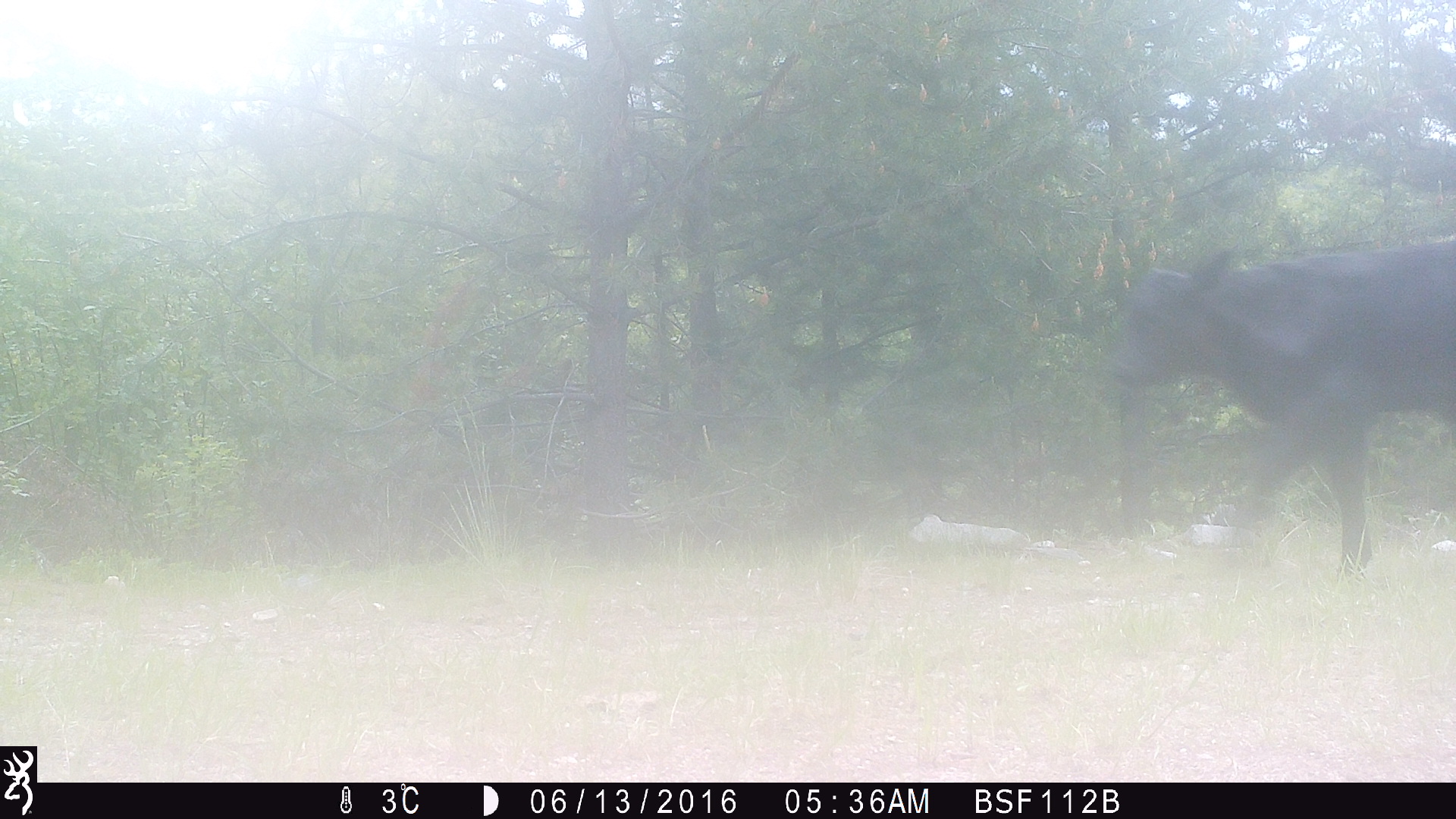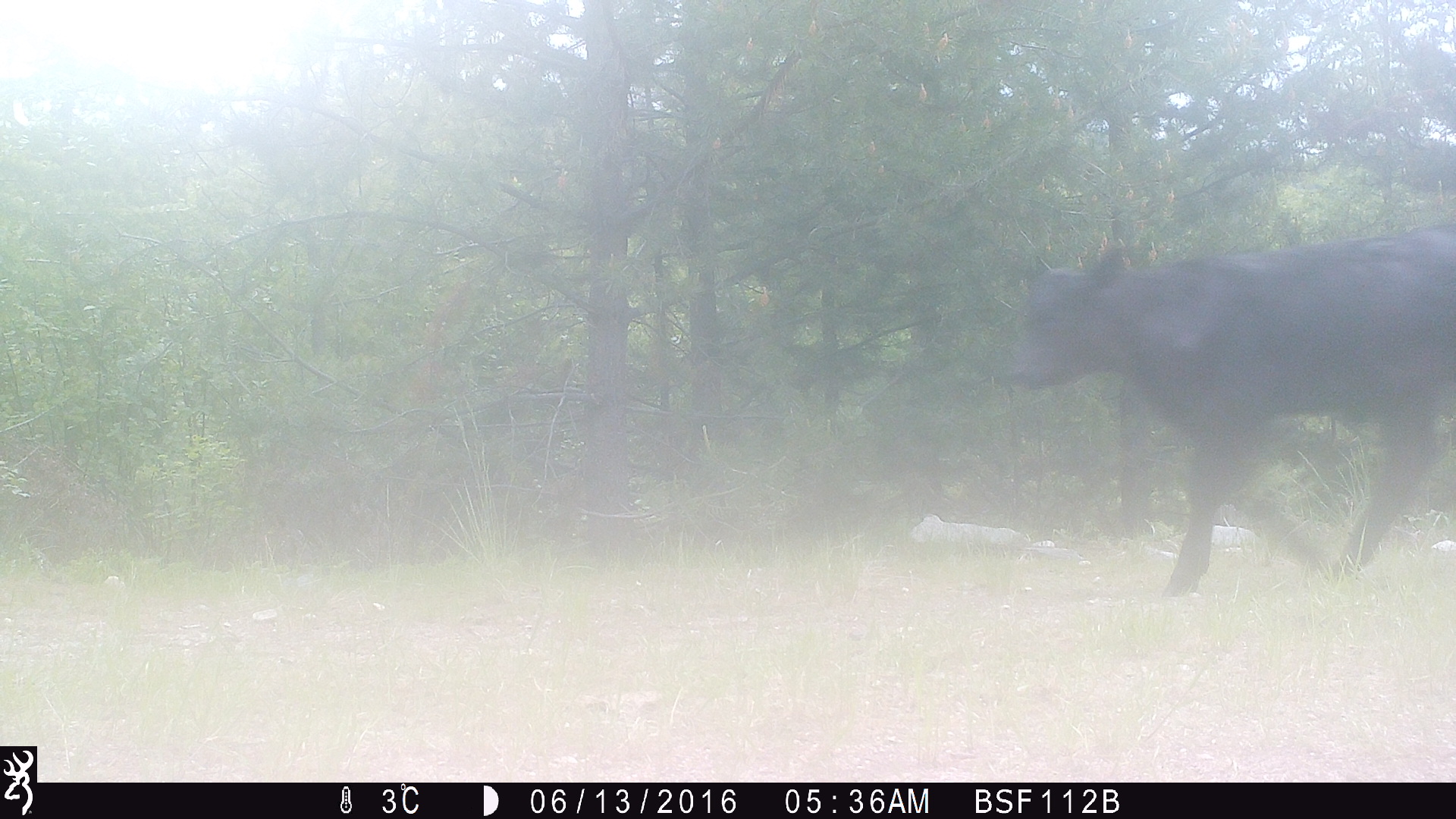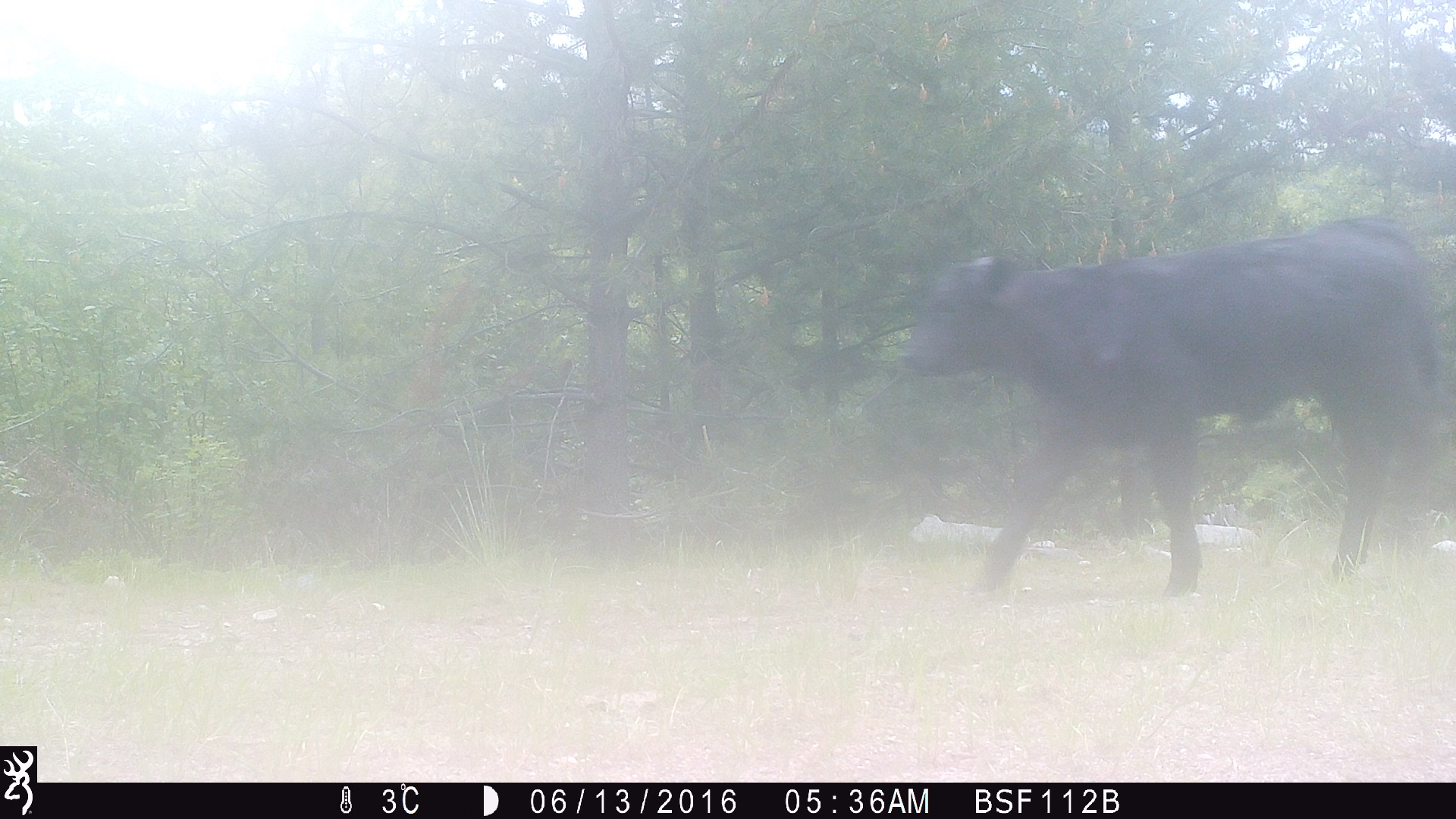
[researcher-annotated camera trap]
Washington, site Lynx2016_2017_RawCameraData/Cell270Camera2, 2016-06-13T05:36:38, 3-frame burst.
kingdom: Animalia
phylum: Chordata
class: Mammalia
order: Artiodactyla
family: Bovidae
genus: Bos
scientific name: Bos taurus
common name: domestic cattle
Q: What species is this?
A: Domestic cattle (Bos taurus).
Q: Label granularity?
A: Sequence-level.